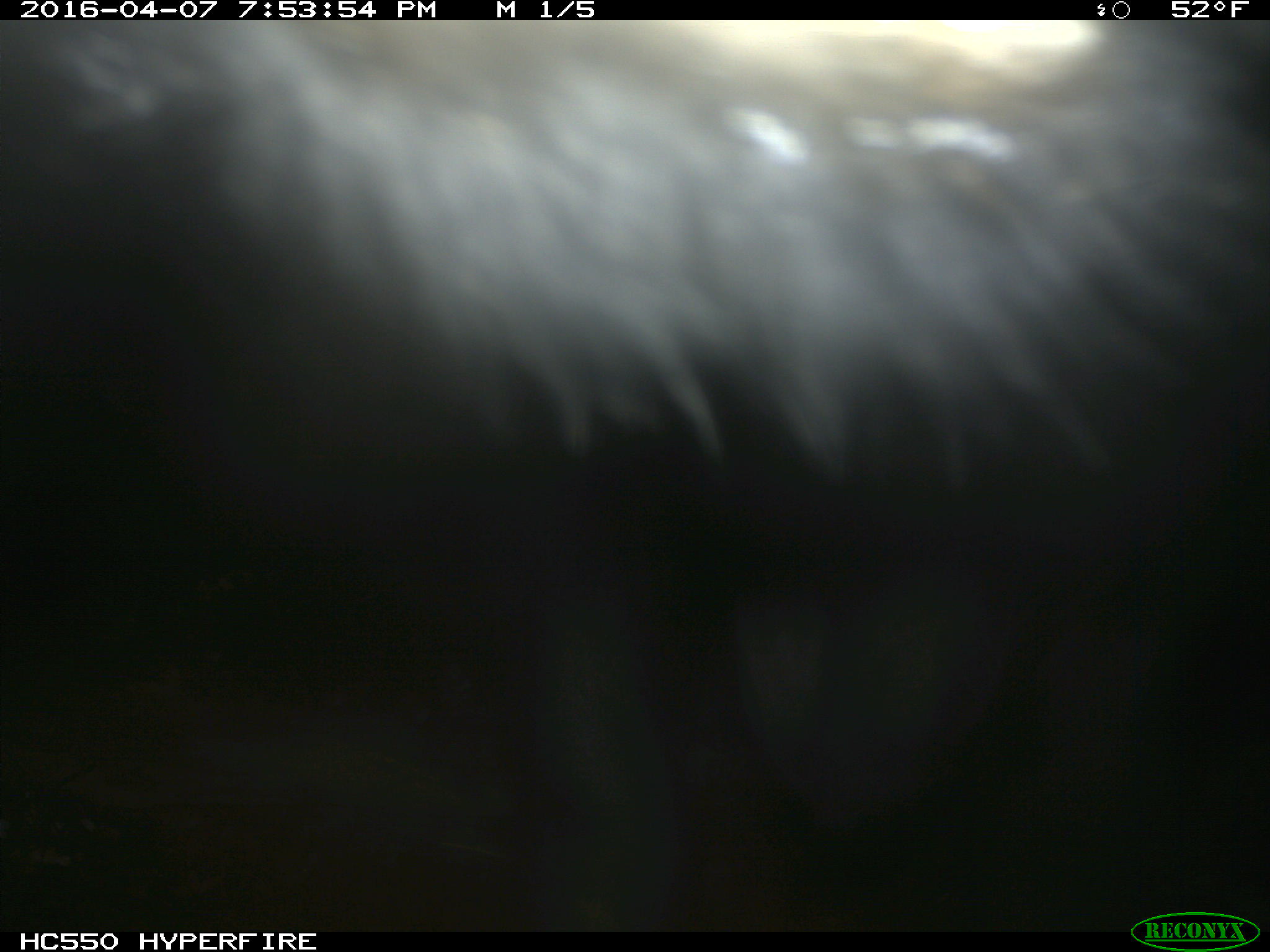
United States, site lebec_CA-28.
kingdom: Animalia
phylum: Chordata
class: Mammalia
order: Artiodactyla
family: Bovidae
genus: Bos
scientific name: Bos taurus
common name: domestic cow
Bos taurus (domestic cow).